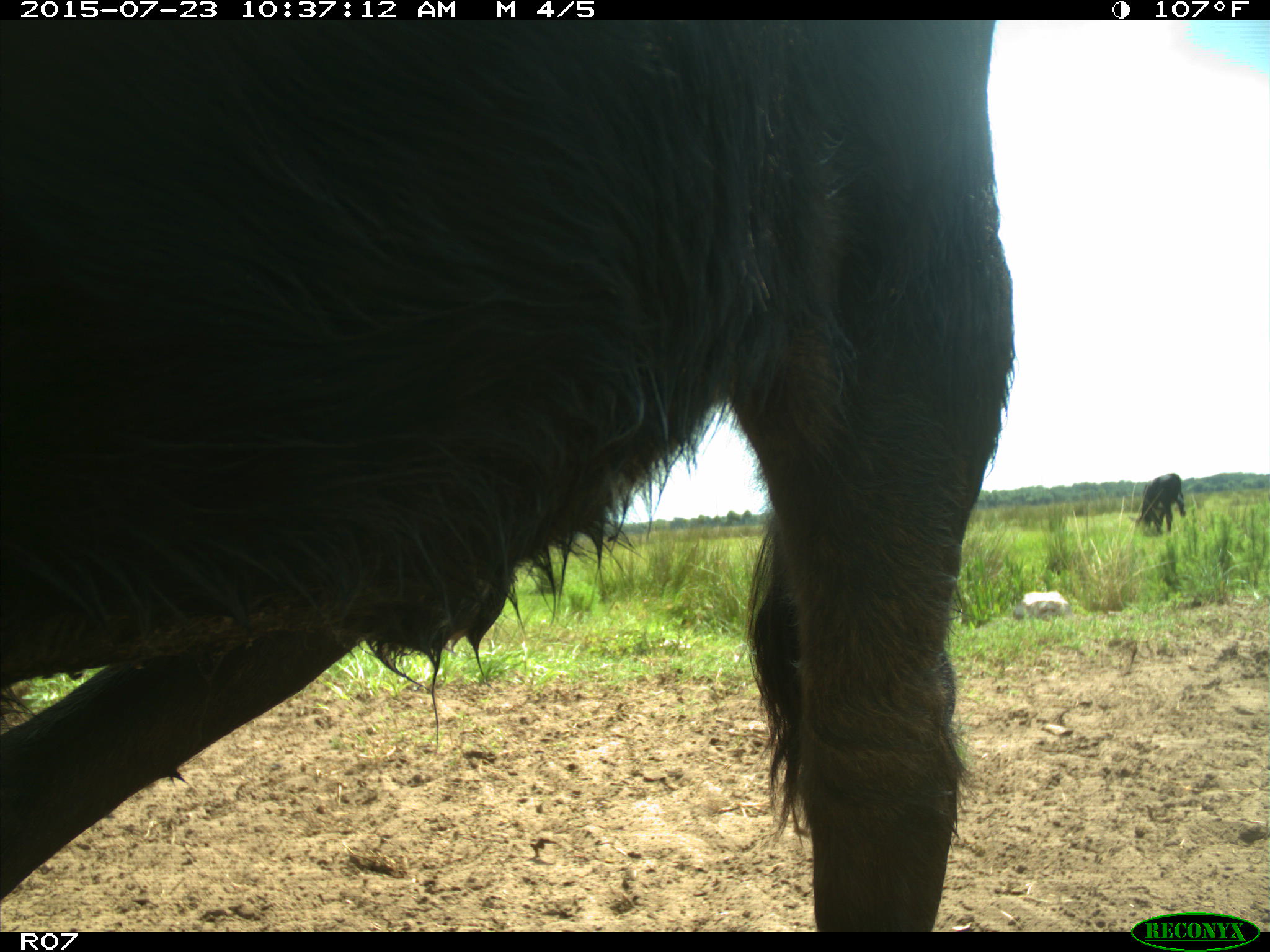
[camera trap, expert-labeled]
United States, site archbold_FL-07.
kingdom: Animalia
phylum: Chordata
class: Mammalia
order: Artiodactyla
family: Bovidae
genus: Bos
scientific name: Bos taurus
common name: domestic cow